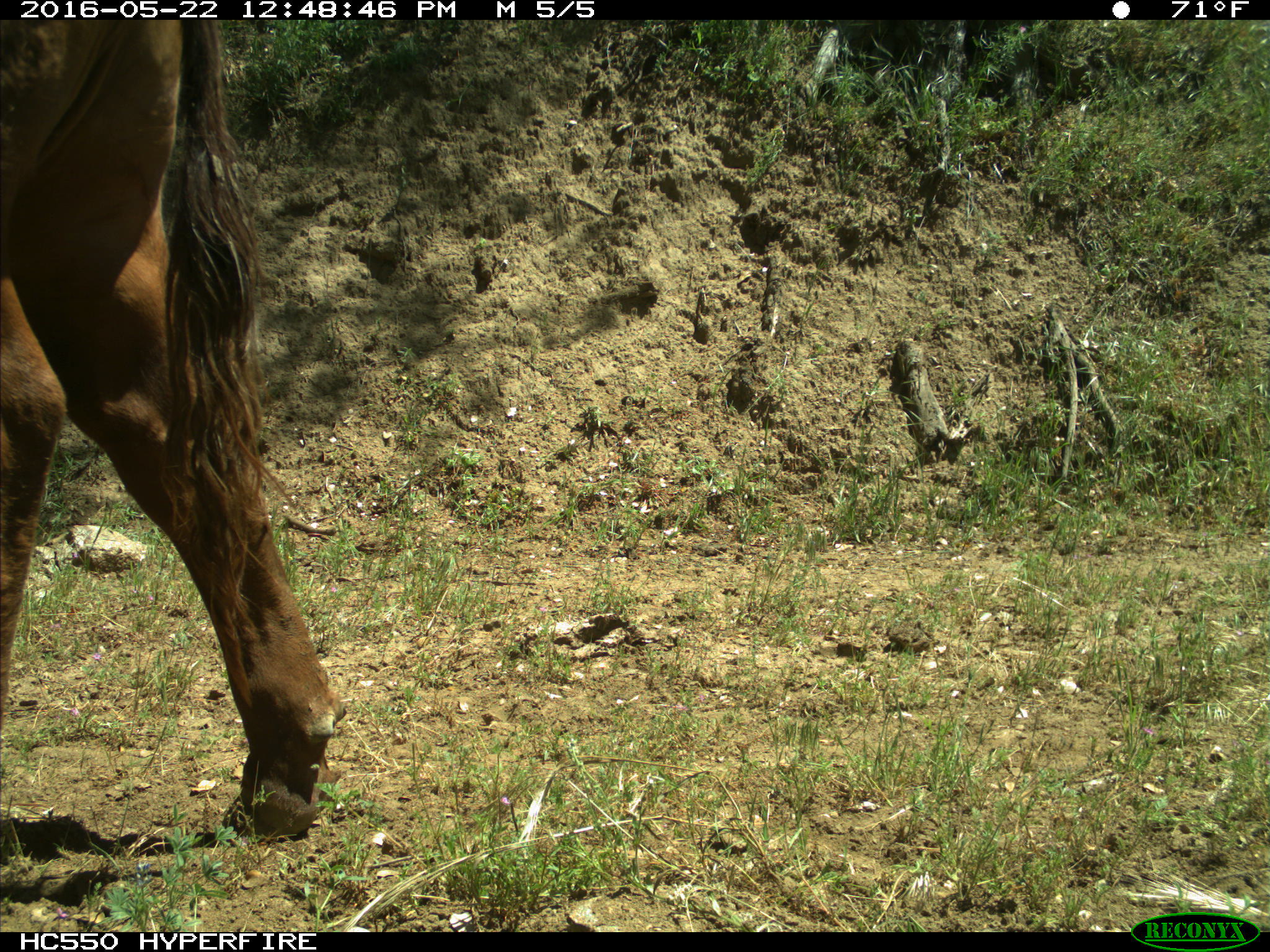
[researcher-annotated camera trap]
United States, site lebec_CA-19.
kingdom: Animalia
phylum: Chordata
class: Mammalia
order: Artiodactyla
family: Bovidae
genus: Bos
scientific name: Bos taurus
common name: domestic cow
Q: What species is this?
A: Bos taurus (domestic cow).